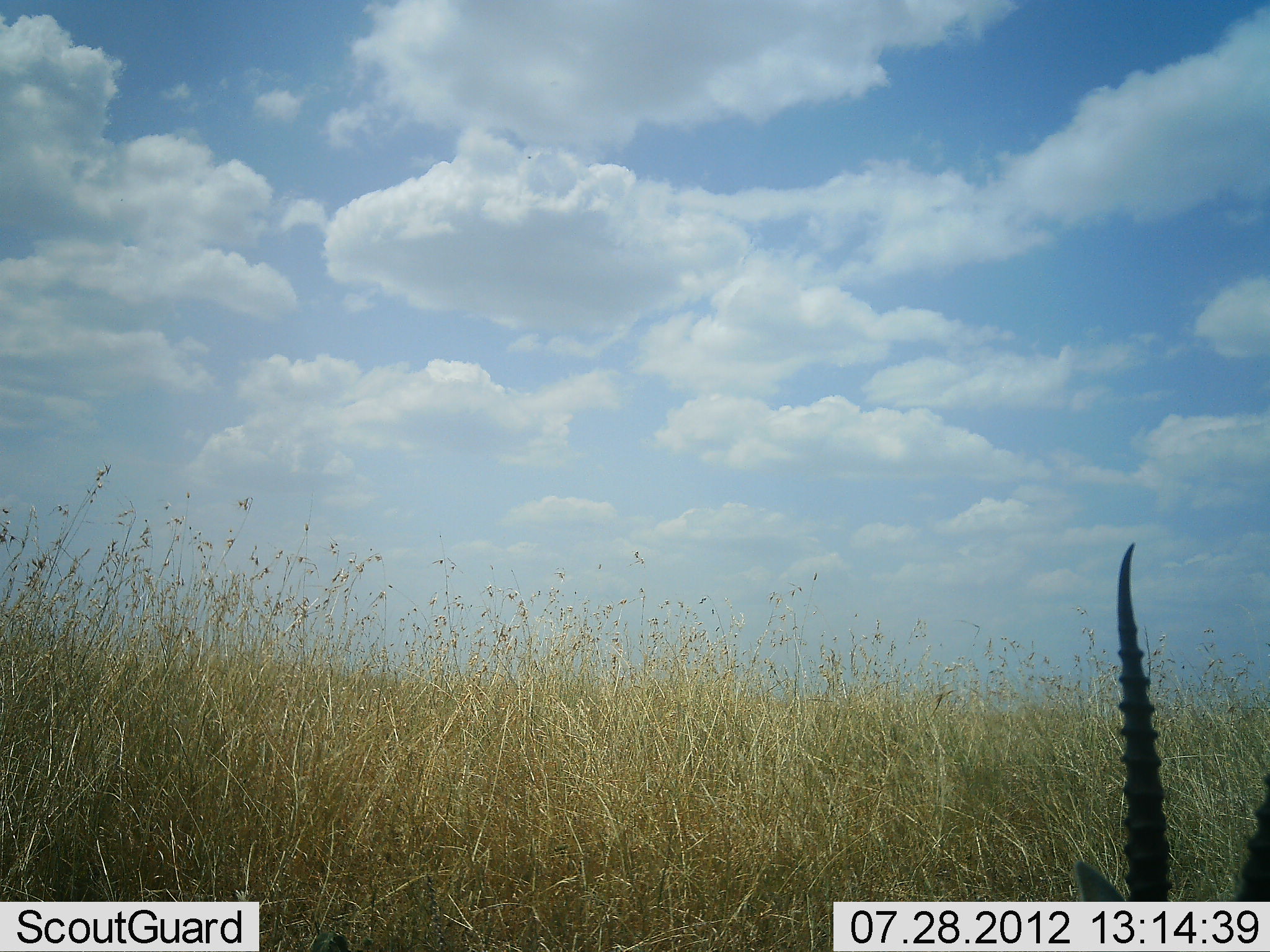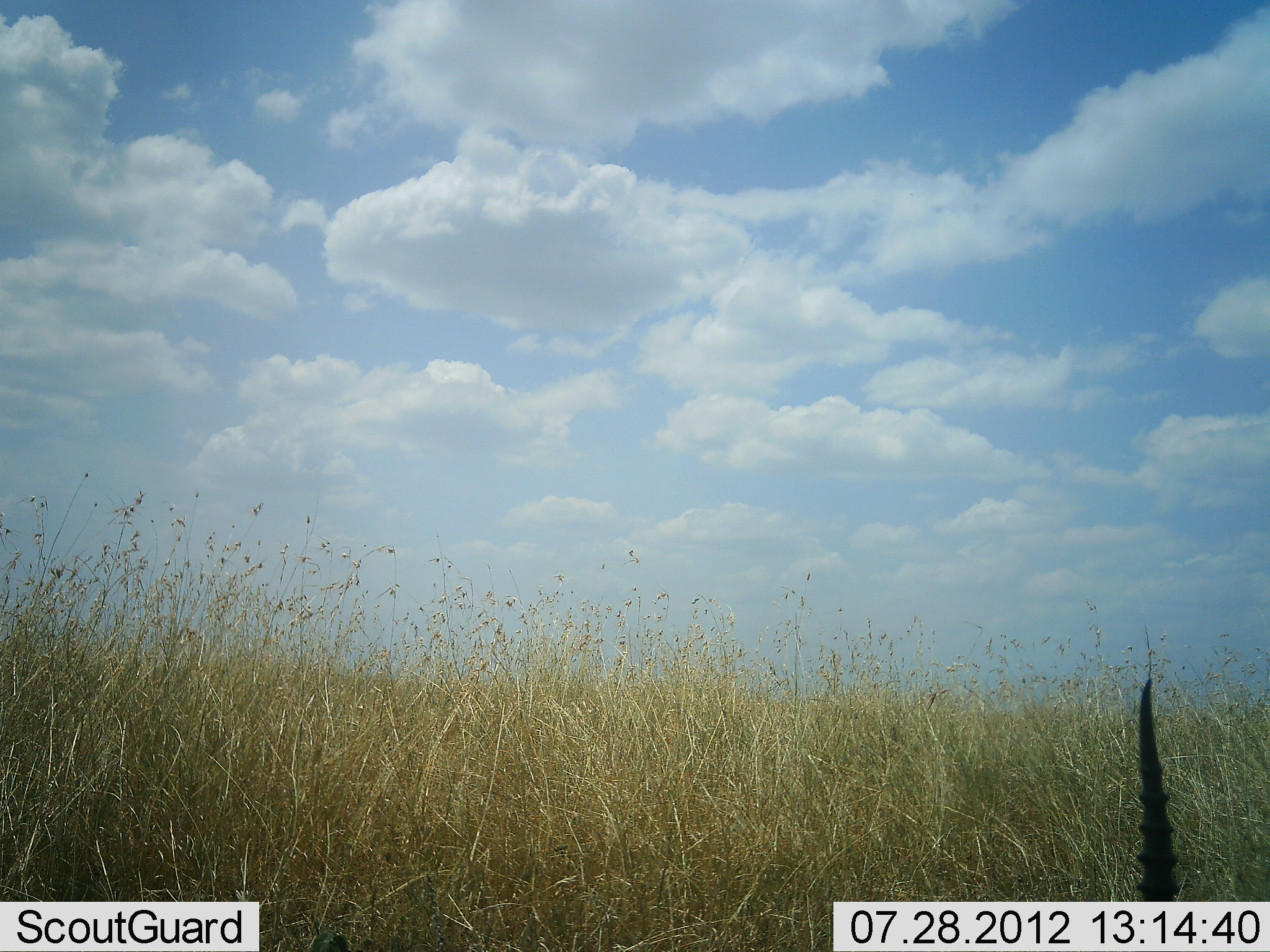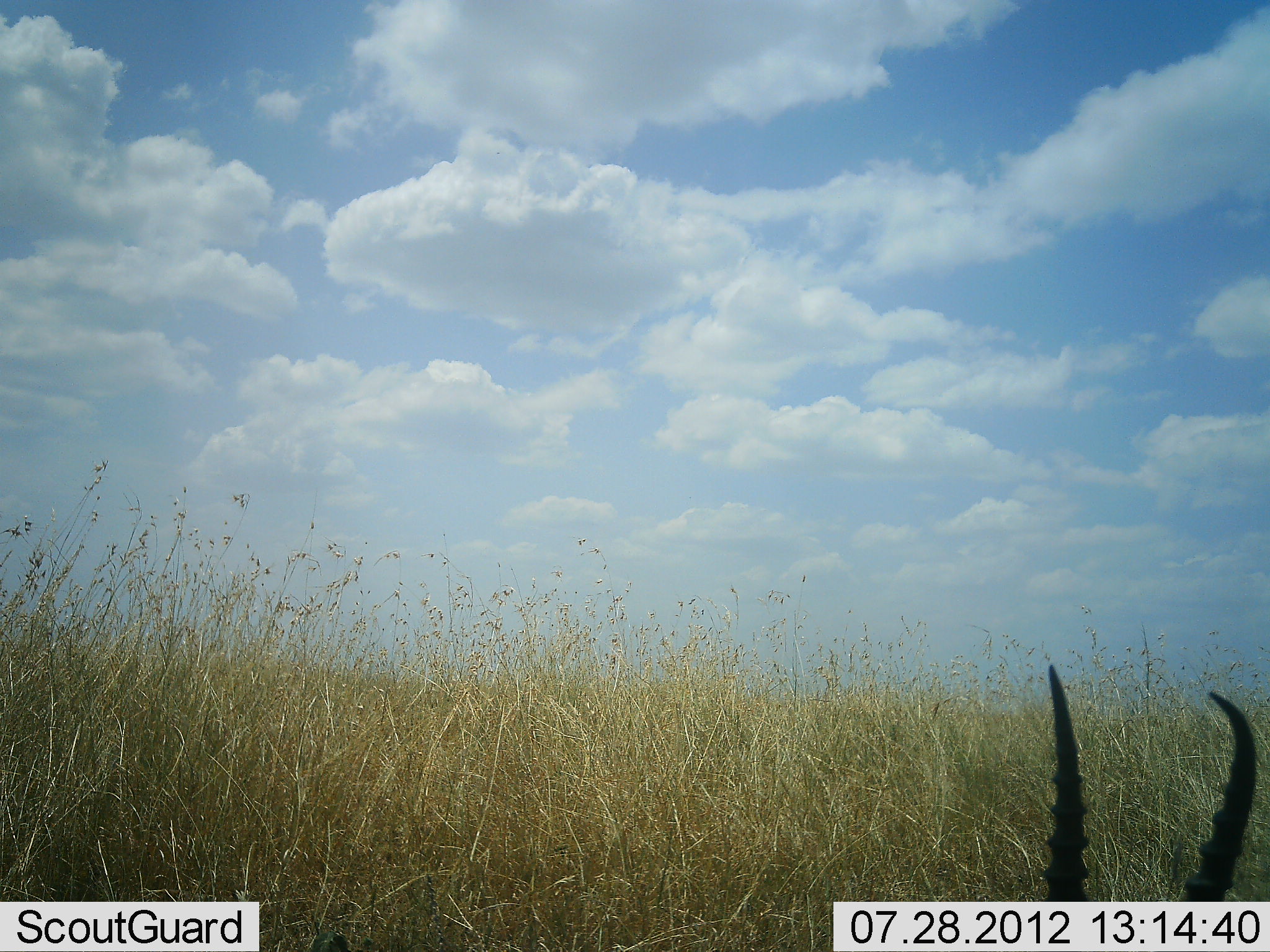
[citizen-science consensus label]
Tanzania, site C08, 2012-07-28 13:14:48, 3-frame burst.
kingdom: Animalia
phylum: Chordata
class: Mammalia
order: Artiodactyla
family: Bovidae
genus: Eudorcas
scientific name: Eudorcas thomsonii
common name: thomson's gazelle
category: gazellethomsons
Gazellethomsons (thomson's gazelle) (Eudorcas thomsonii), count 1. Behavior (volunteer vote fractions): standing 50%, resting 30%, moving 0%, interacting 0%. Young present (vote fraction): 0%. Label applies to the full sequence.